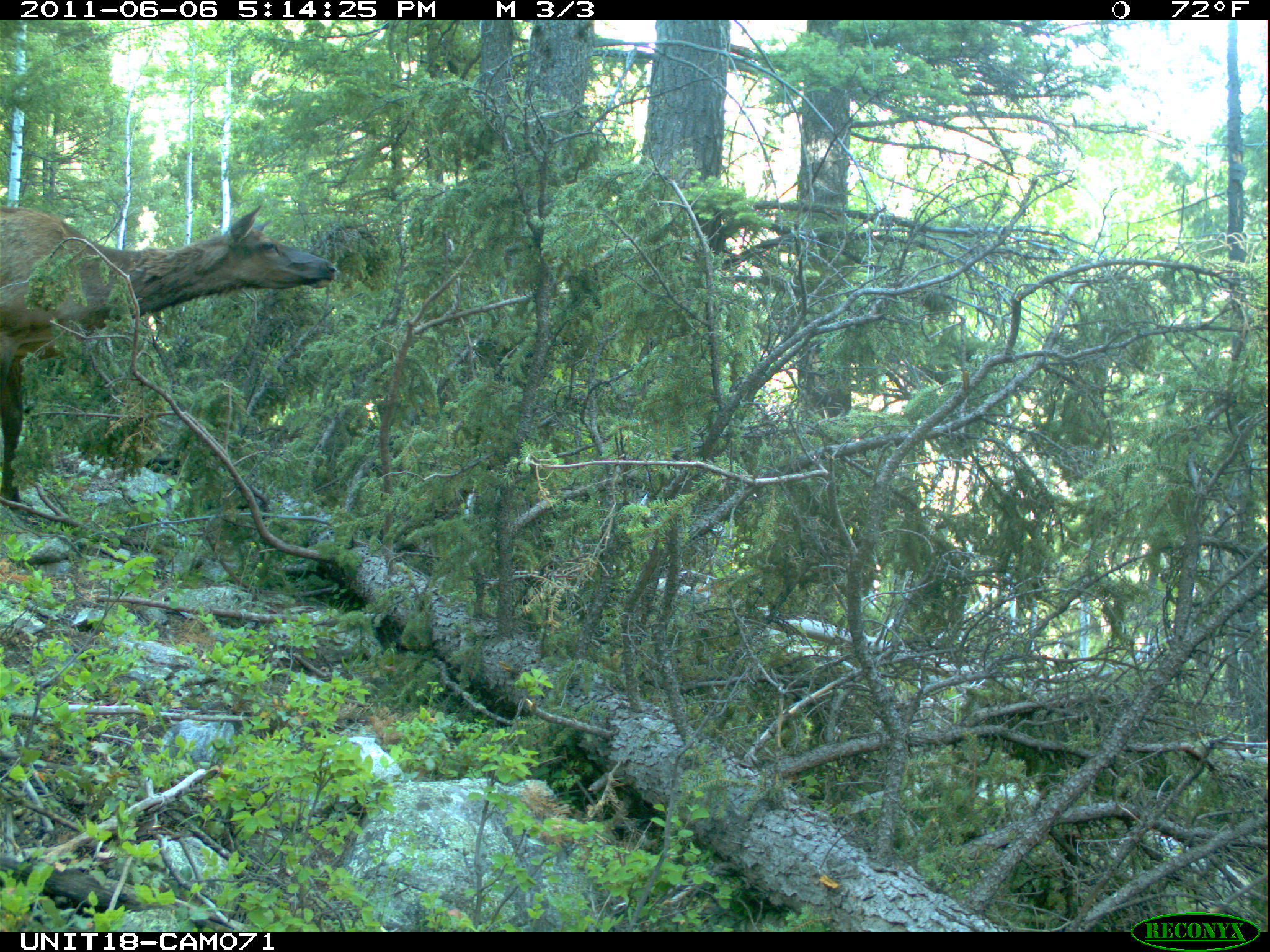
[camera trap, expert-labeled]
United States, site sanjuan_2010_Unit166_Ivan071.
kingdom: Animalia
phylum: Chordata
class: Mammalia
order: Artiodactyla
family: Cervidae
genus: Cervus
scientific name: Cervus elaphus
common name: red deer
Cervus elaphus (red deer).